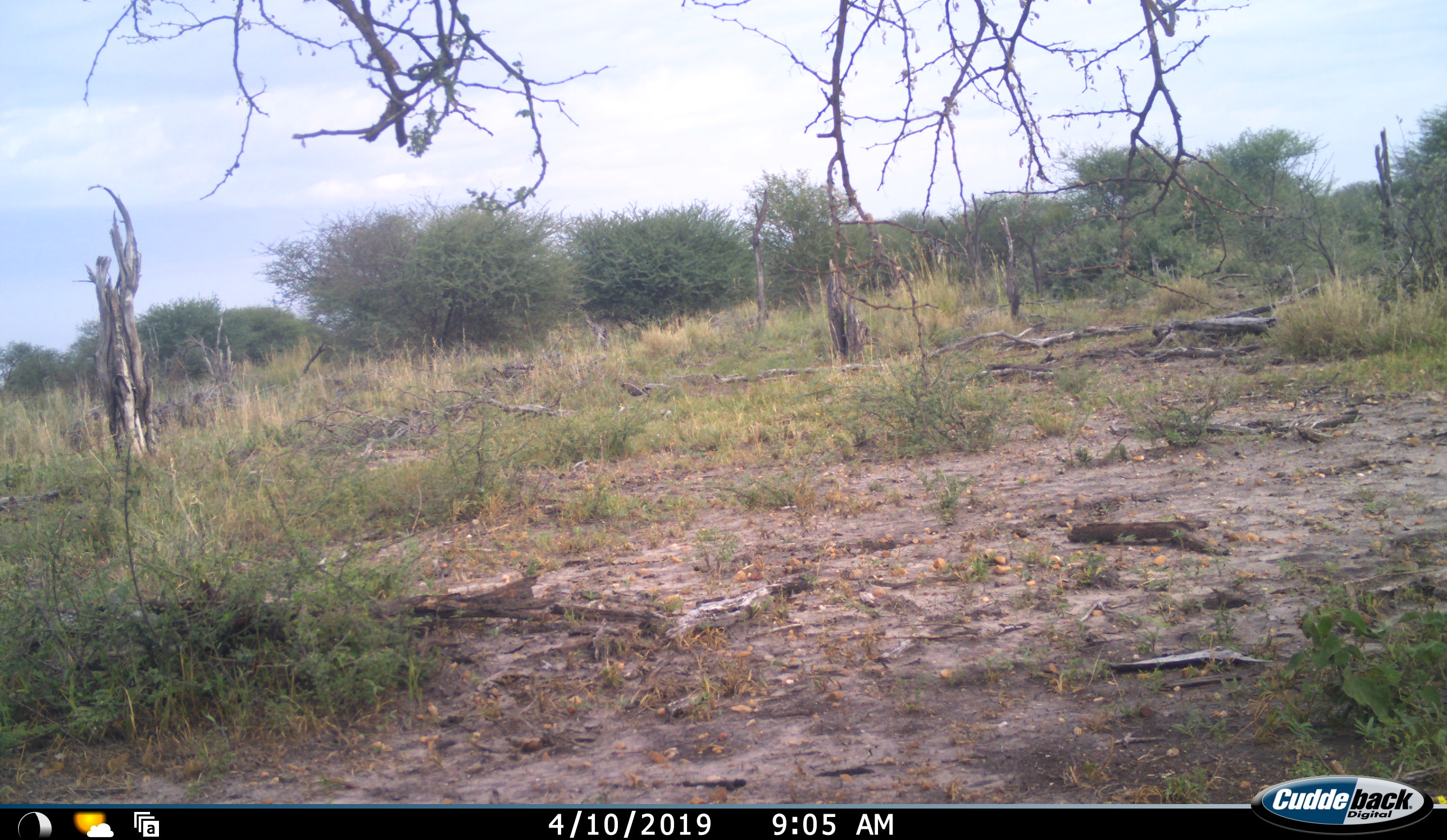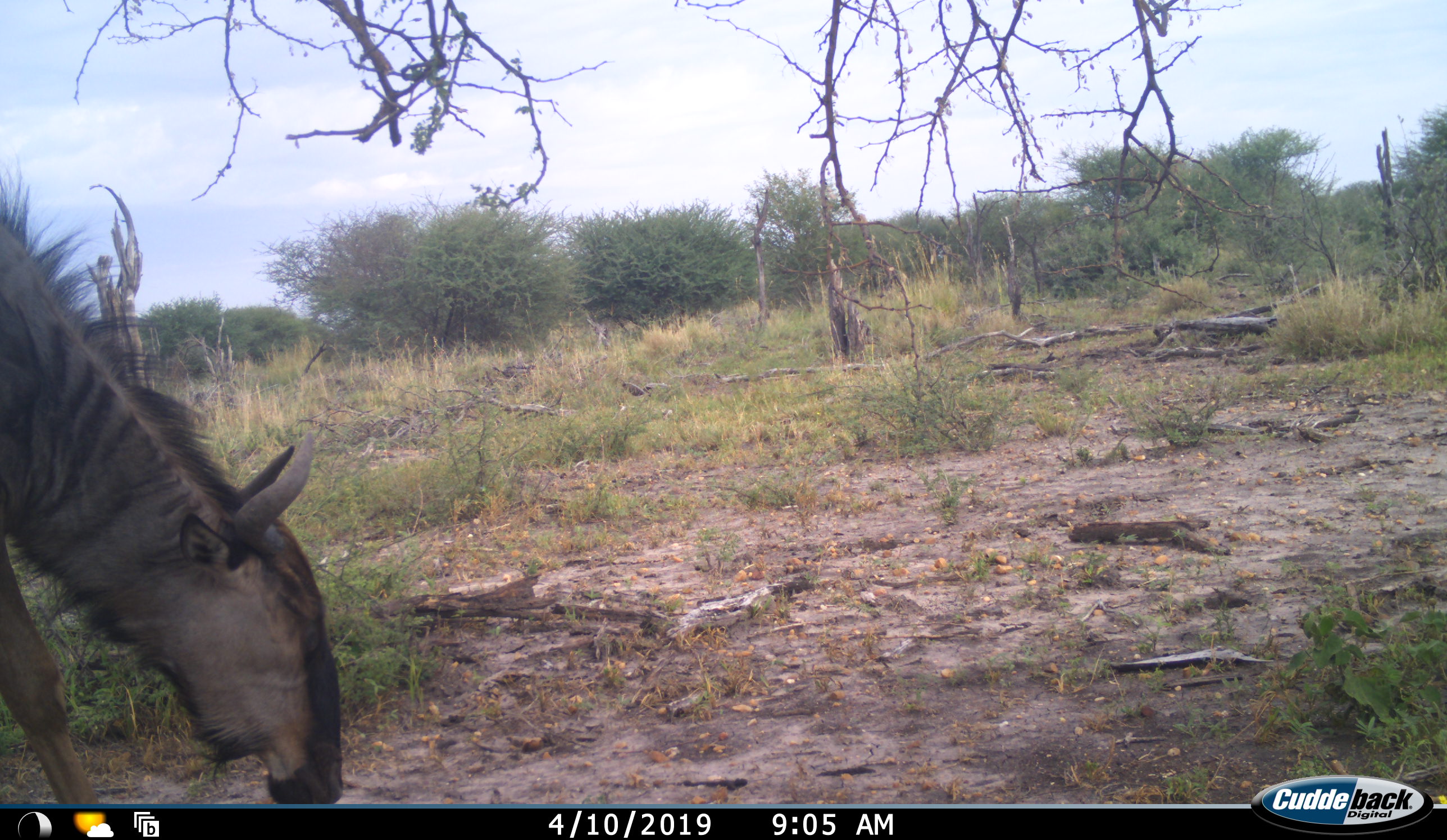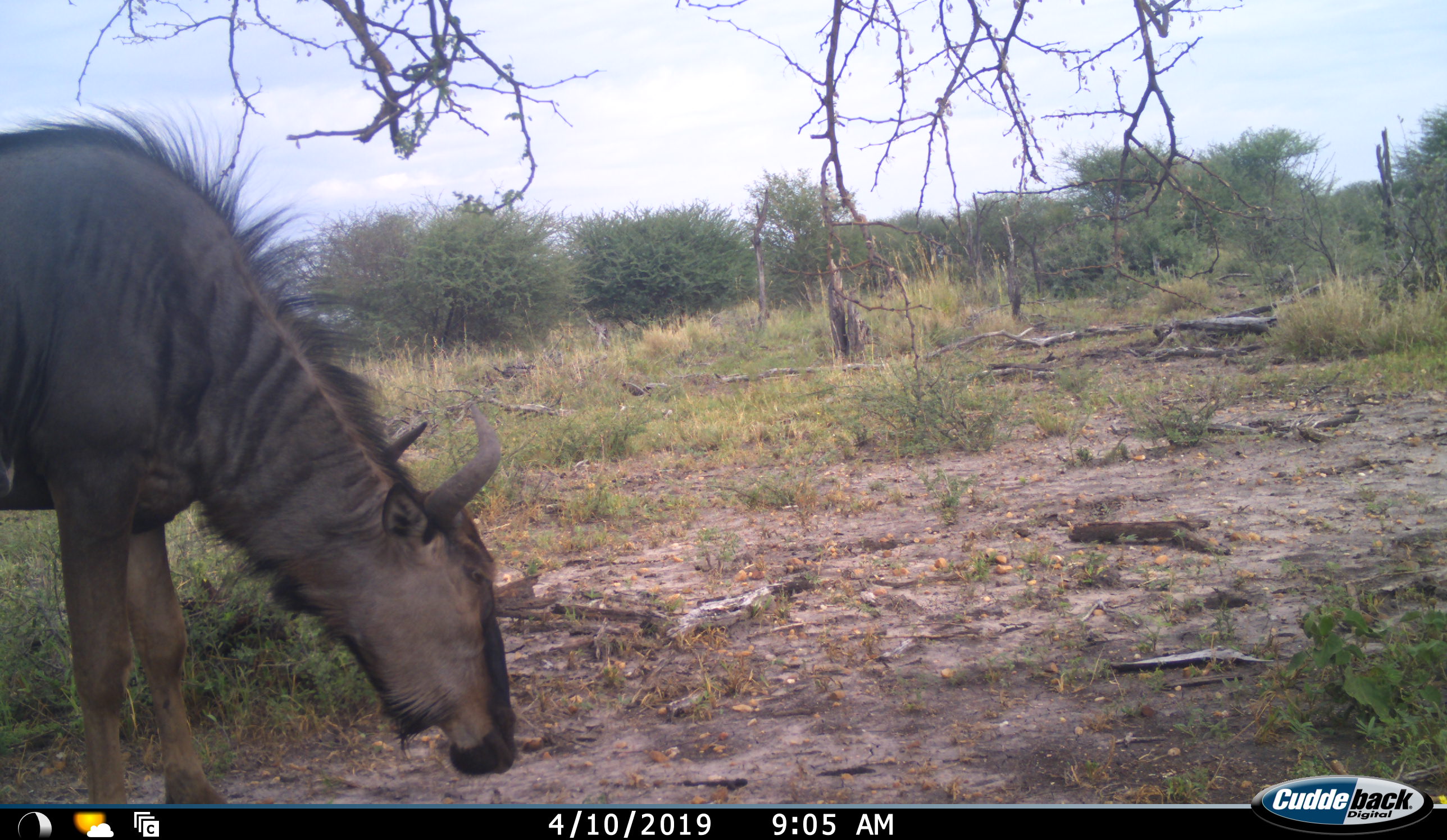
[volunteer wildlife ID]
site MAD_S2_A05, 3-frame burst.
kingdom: Animalia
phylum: Chordata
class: Mammalia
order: Artiodactyla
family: Bovidae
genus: Connochaetes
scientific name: Connochaetes taurinus taurinus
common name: blue wildebeest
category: wildebeestblue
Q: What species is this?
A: Wildebeestblue (blue wildebeest) (Connochaetes taurinus taurinus).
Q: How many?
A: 1.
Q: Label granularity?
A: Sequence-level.